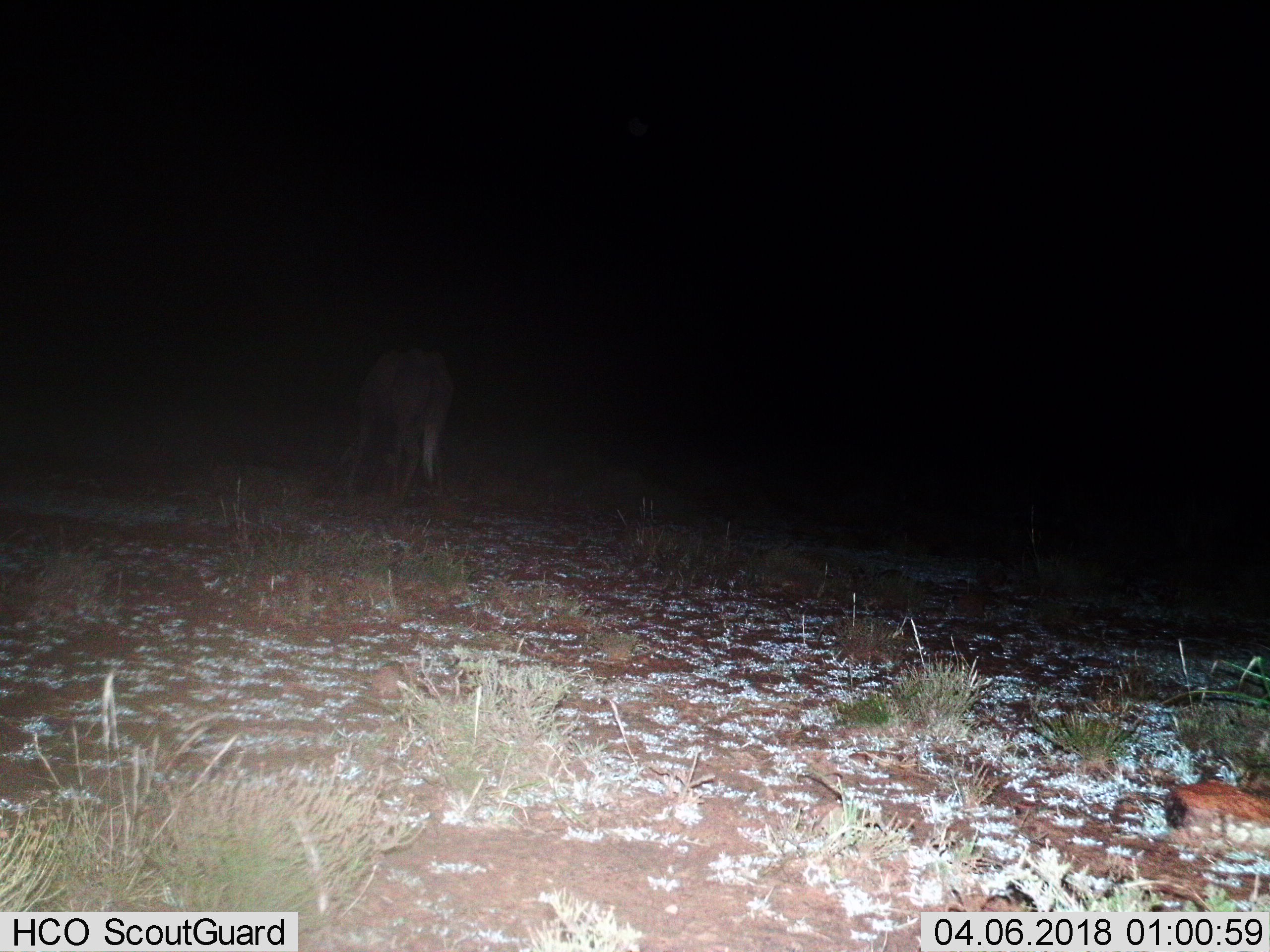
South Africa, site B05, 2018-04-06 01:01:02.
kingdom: Animalia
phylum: Chordata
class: Mammalia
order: Carnivora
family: Hyaenidae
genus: Parahyaena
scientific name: Parahyaena brunnea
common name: brown hyena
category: hyenabrown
Hyenabrown (brown hyena) (Parahyaena brunnea), count 1. Behavior (volunteer vote fractions): standing 100%, resting 0%, moving 0%, interacting 0%. Young present (vote fraction): 0%. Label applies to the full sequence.